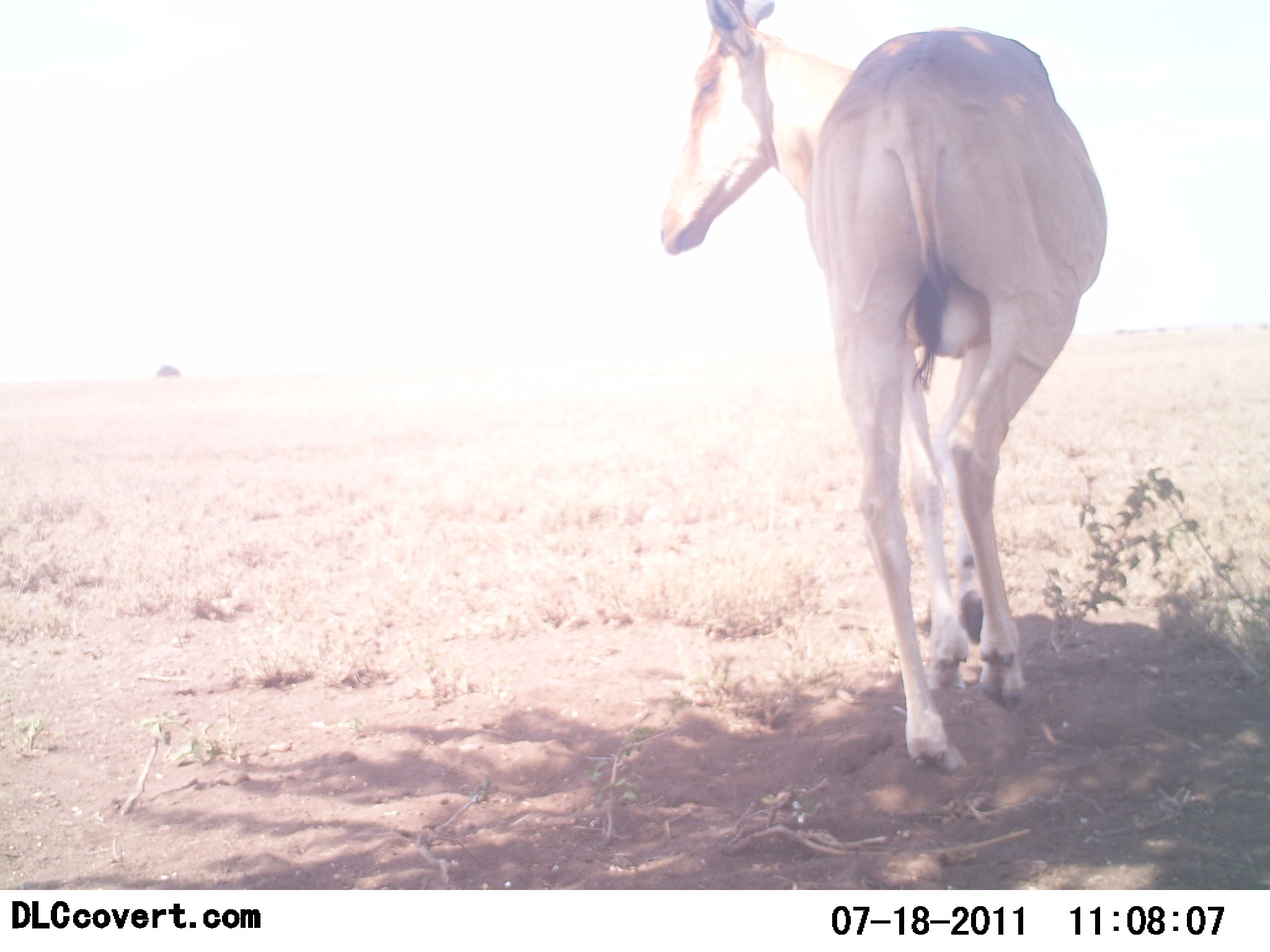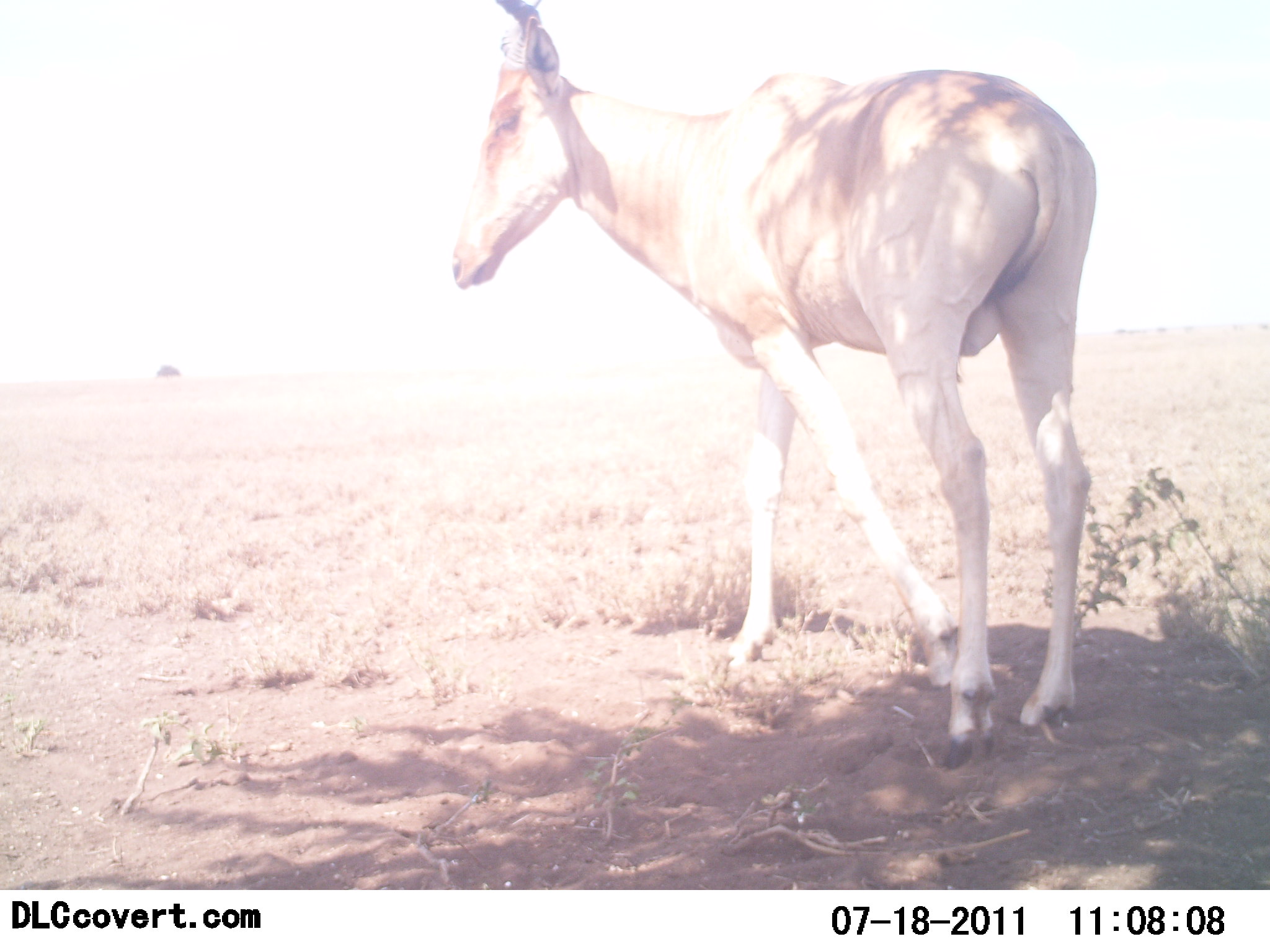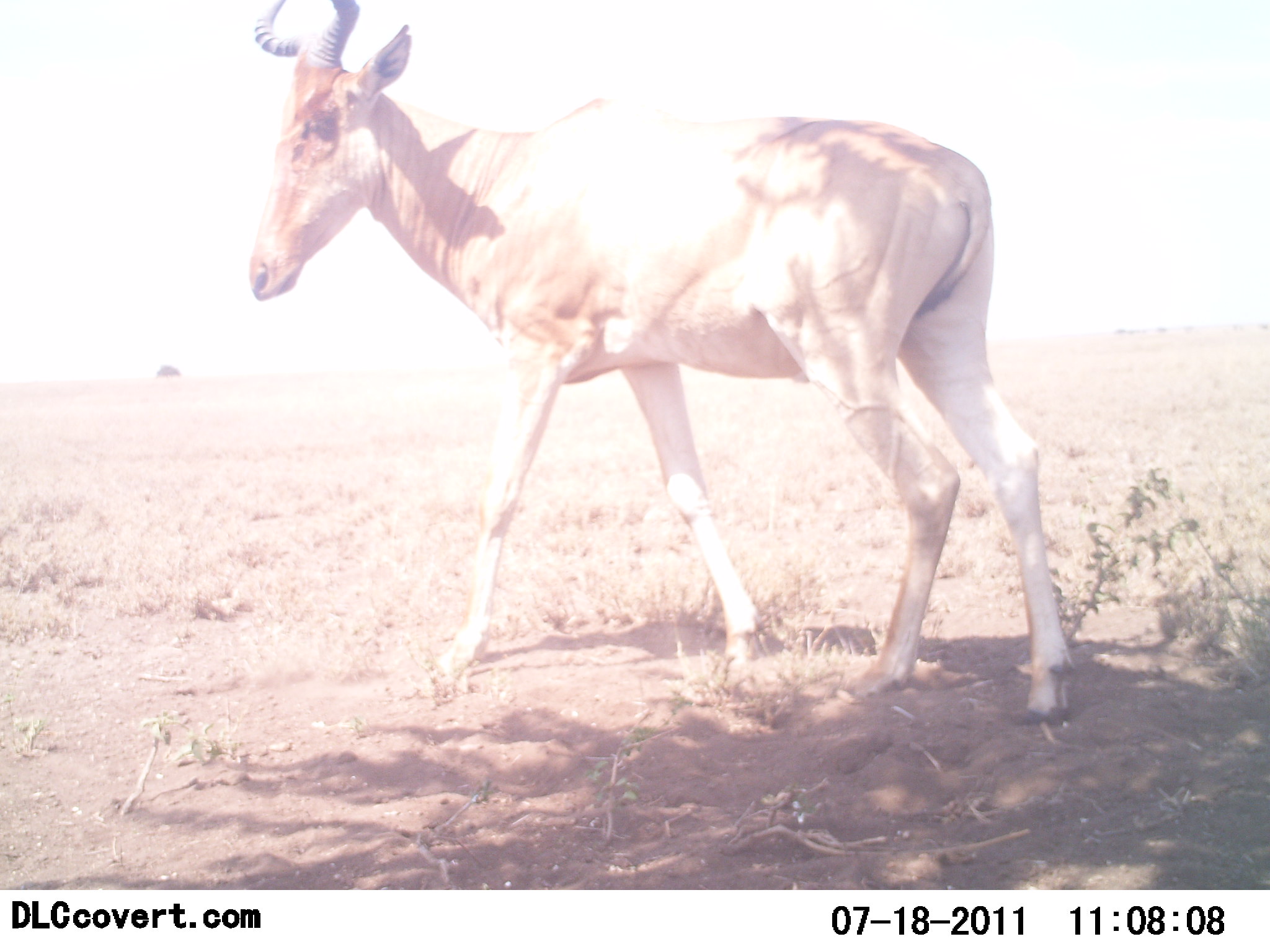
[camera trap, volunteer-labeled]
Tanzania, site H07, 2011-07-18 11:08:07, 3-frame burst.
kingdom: Animalia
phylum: Chordata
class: Mammalia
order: Artiodactyla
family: Bovidae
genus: Alcelaphus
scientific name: Alcelaphus buselaphus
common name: hartebeest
Hartebeest (Alcelaphus buselaphus), count 1. Behavior (volunteer vote fractions): standing 38%, resting 0%, moving 62%, interacting 0%. Young present (vote fraction): 0%. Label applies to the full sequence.